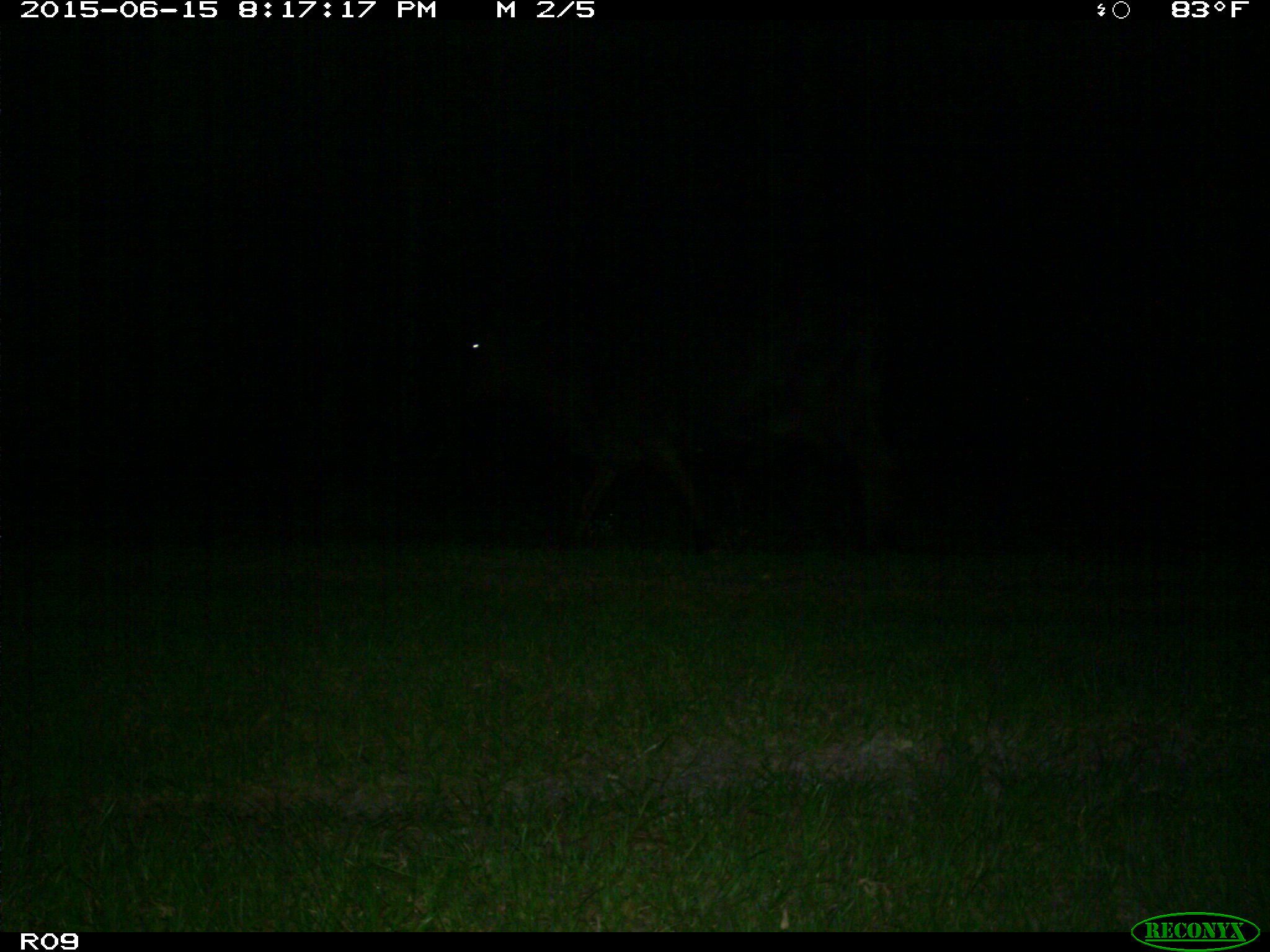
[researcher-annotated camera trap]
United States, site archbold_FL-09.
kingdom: Animalia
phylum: Chordata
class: Mammalia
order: Artiodactyla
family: Bovidae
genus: Bos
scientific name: Bos taurus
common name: domestic cow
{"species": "Bos taurus (domestic cow)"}